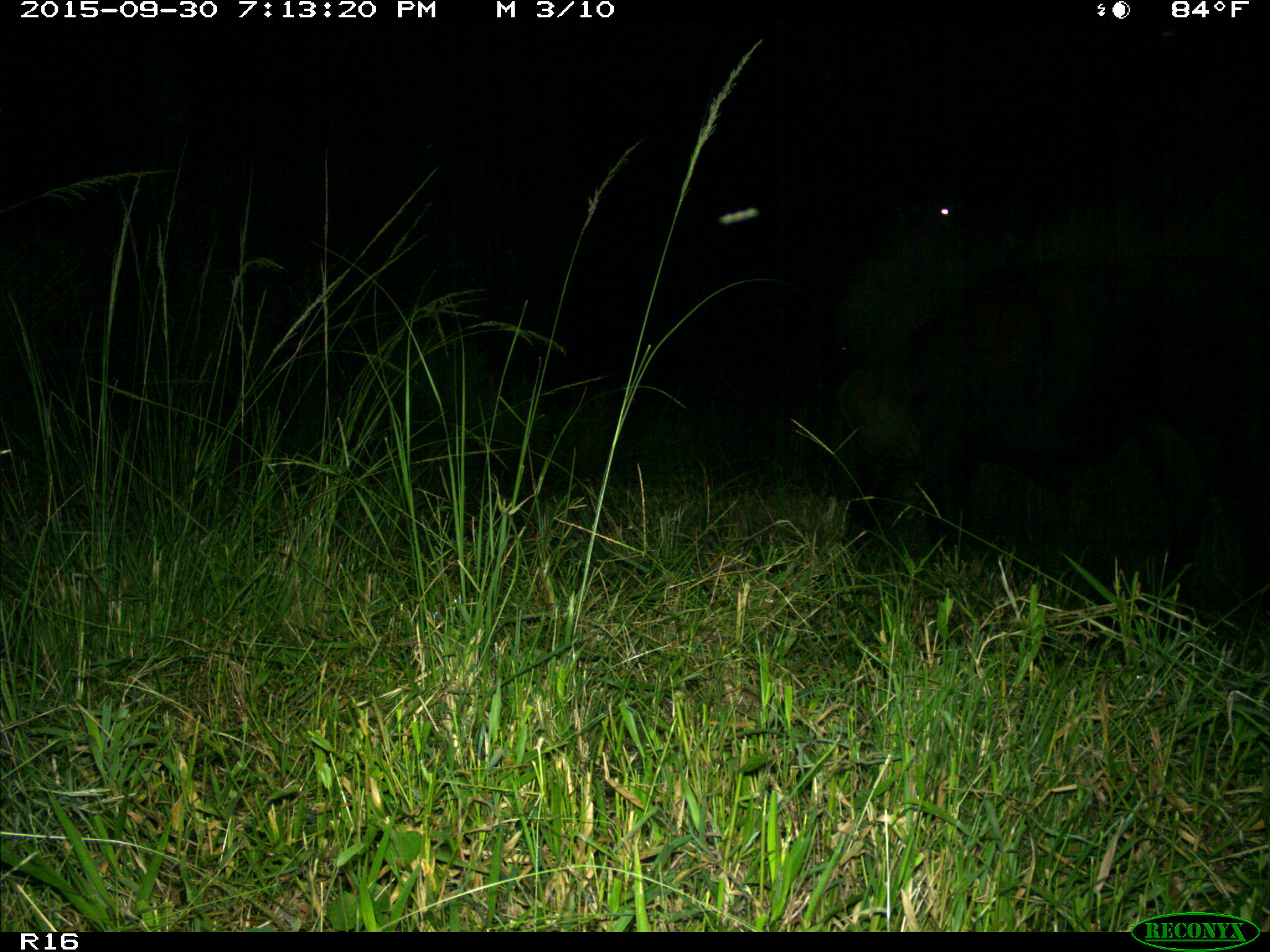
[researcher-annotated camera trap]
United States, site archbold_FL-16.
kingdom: Animalia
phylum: Chordata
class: Mammalia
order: Artiodactyla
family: Bovidae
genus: Bos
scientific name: Bos taurus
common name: domestic cow